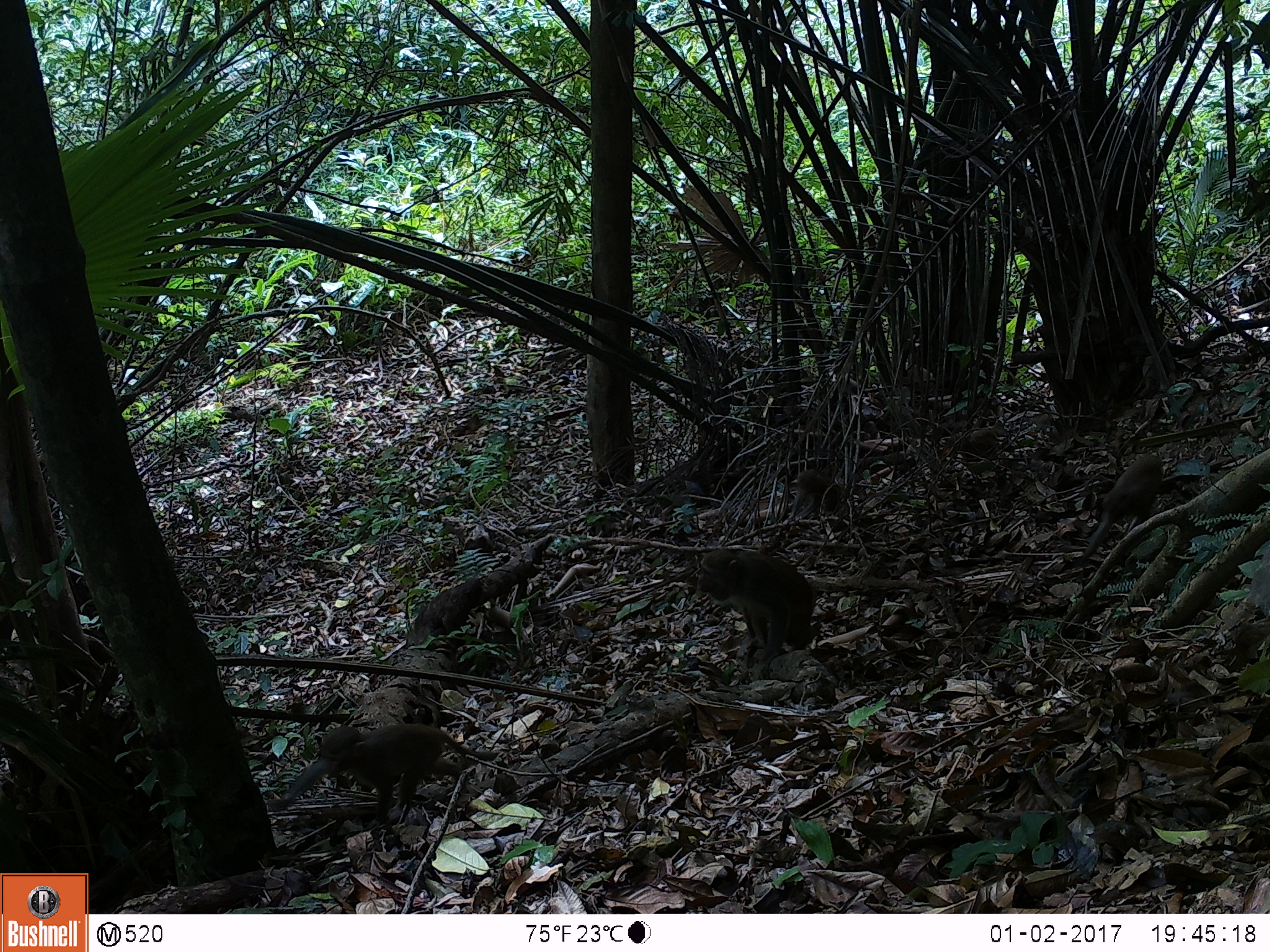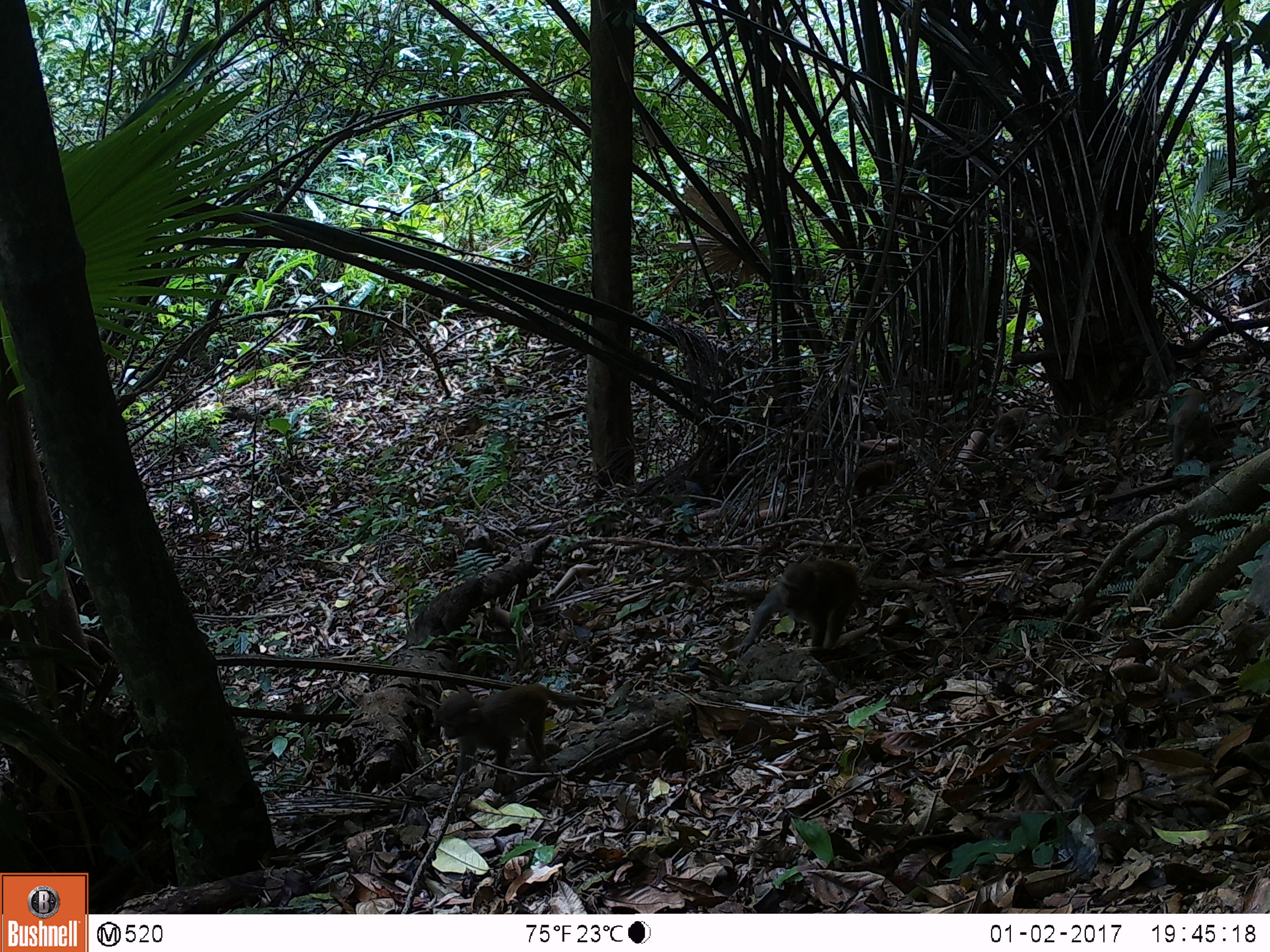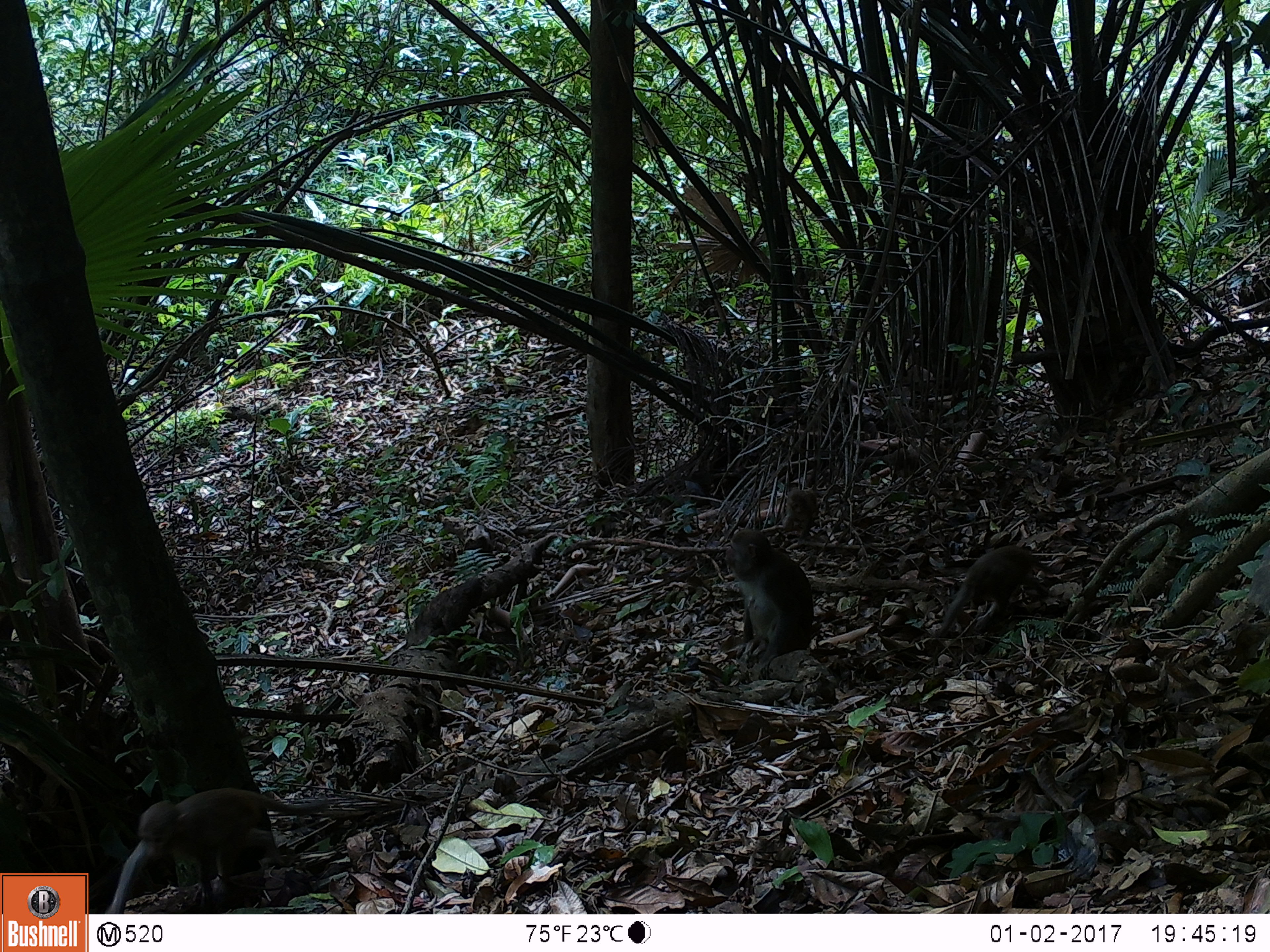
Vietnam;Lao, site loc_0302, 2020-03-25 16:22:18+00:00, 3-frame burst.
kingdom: Animalia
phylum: Chordata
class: Mammalia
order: Primates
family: Cercopithecidae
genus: Macaca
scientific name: Macaca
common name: macaques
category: assam or rhesus macaque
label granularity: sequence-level